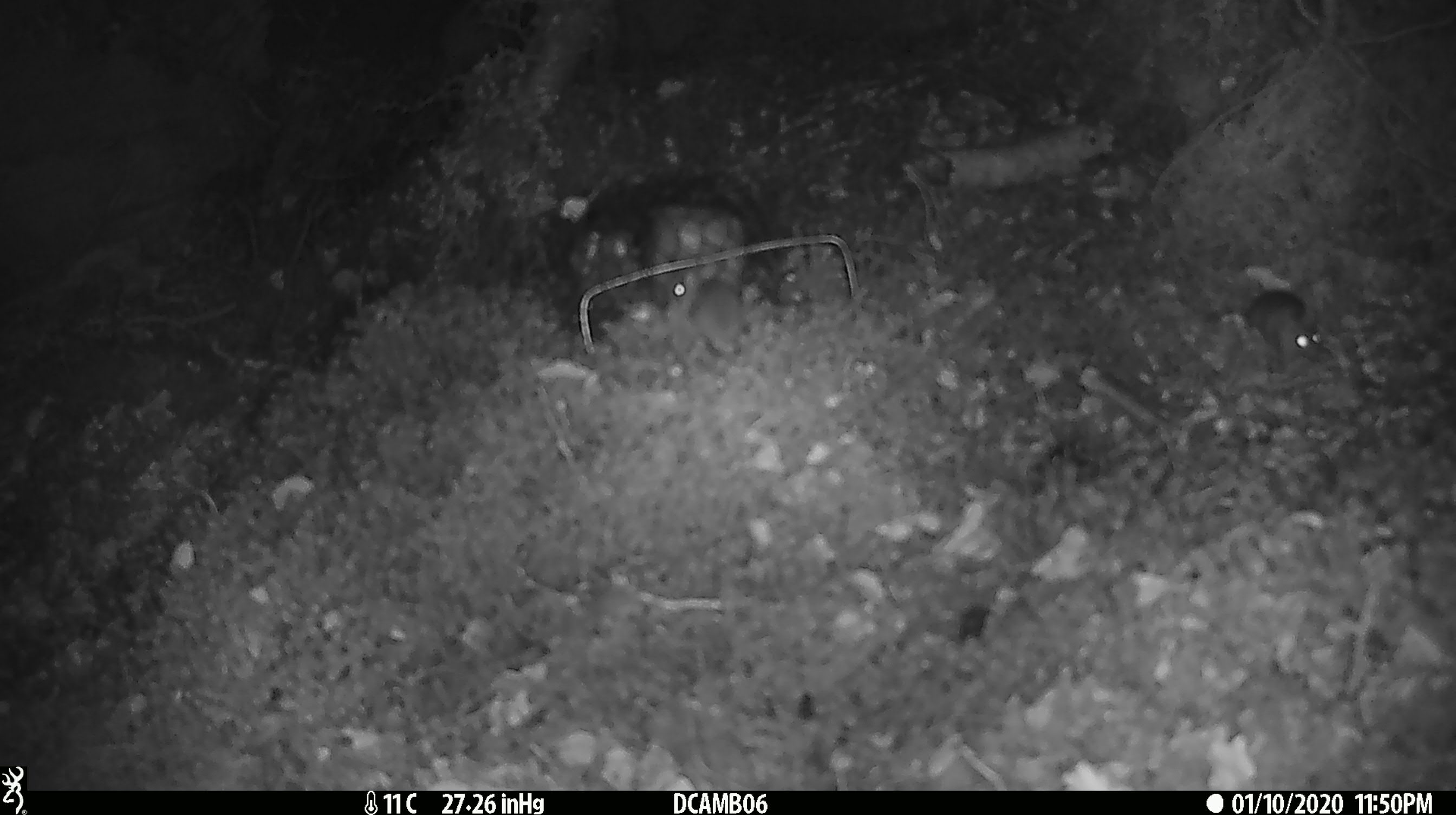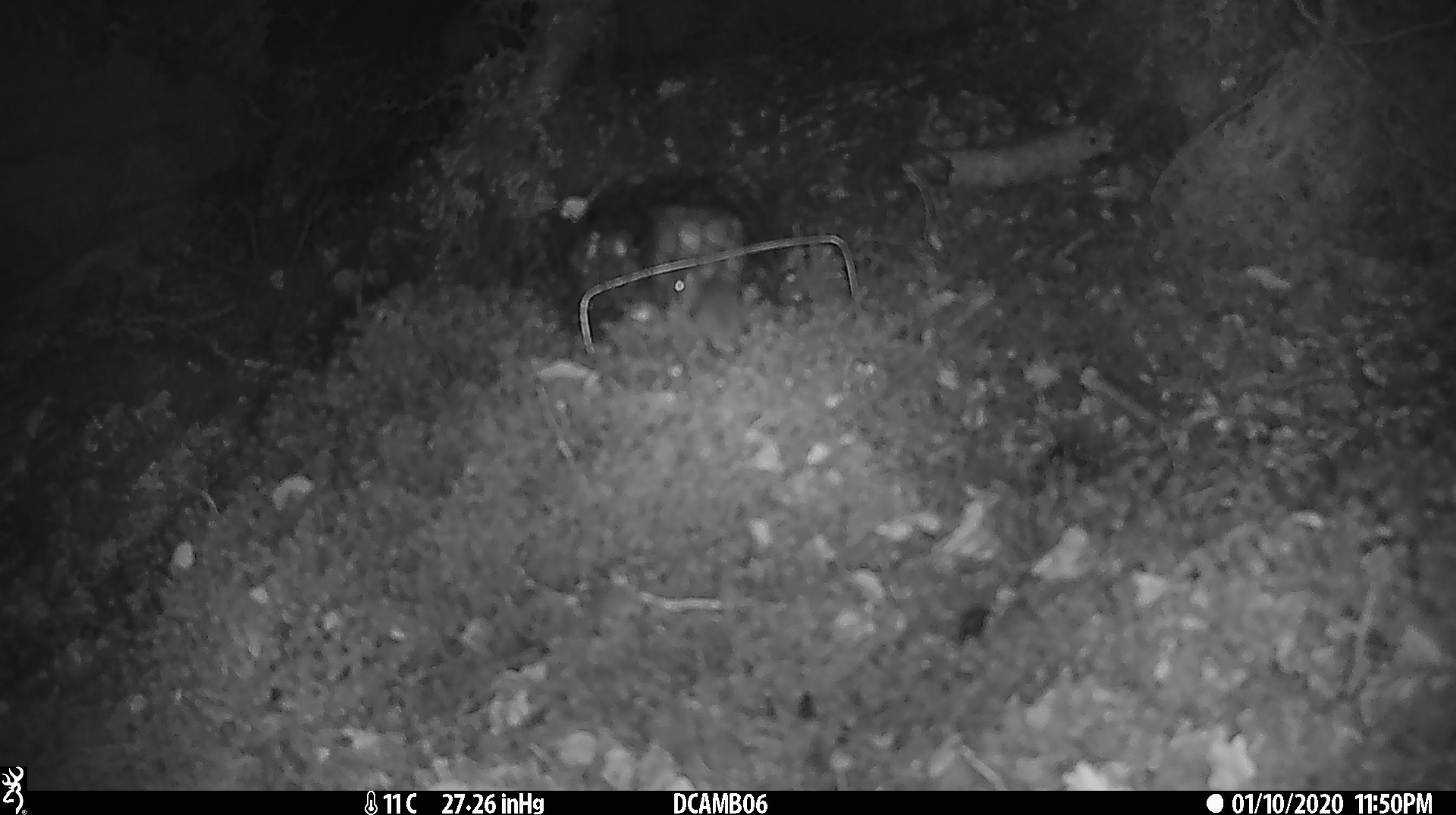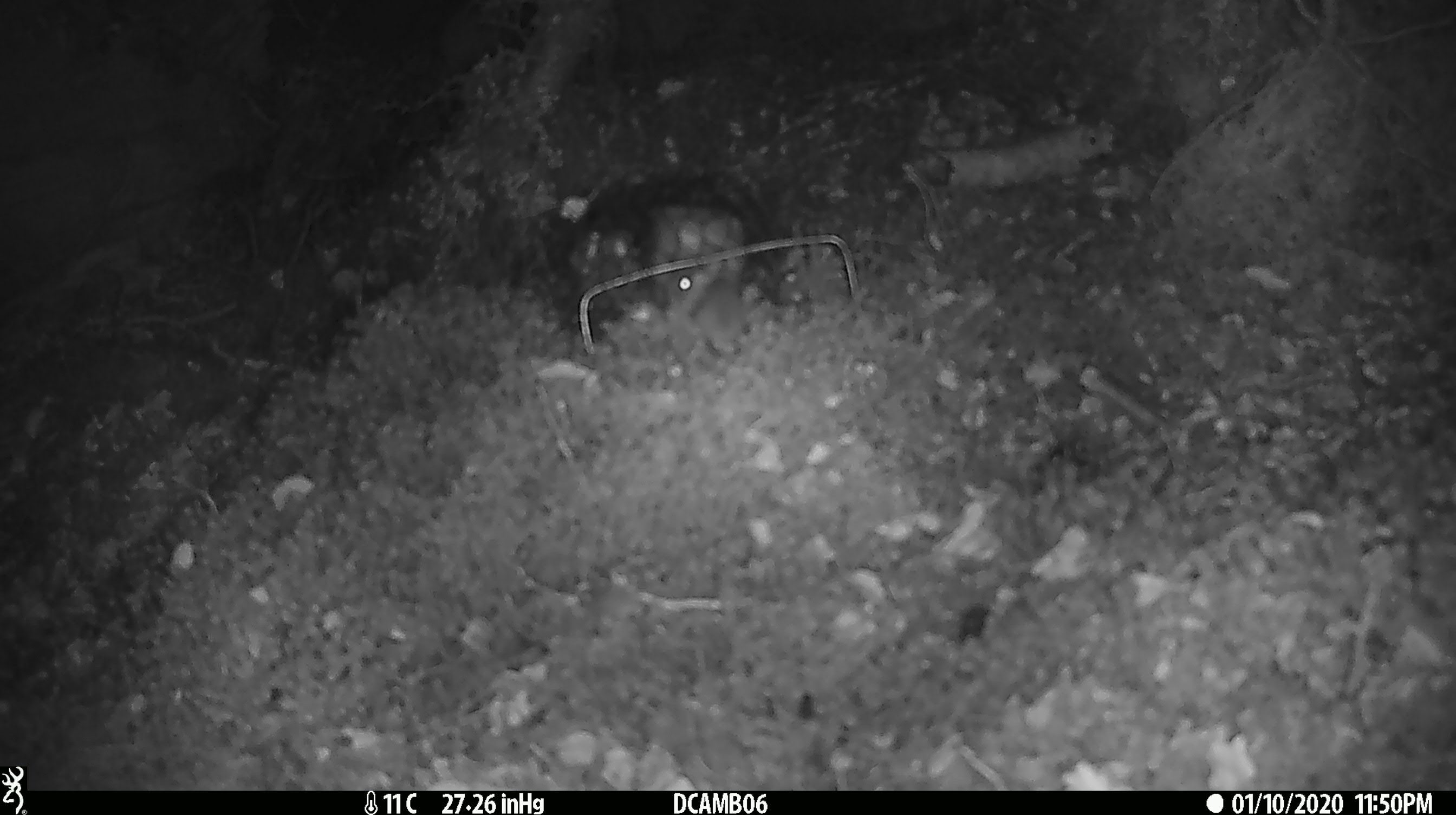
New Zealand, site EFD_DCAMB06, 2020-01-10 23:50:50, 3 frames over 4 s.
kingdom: Animalia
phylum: Chordata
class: Mammalia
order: Rodentia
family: Muridae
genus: Mus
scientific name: Mus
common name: mouse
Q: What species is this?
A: Mouse (Mus).